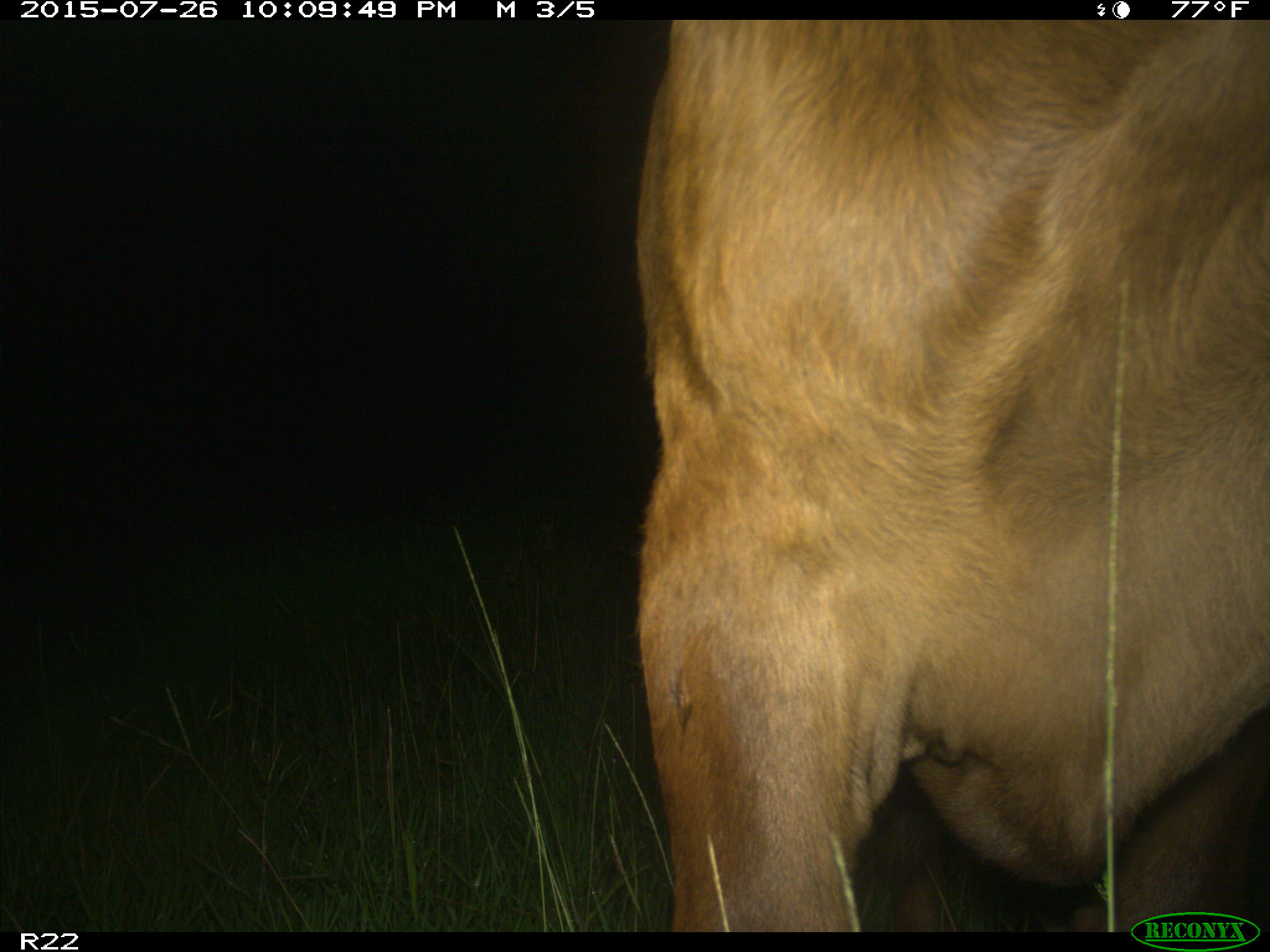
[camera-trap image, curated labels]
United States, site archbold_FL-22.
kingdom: Animalia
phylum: Chordata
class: Mammalia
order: Artiodactyla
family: Bovidae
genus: Bos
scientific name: Bos taurus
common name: domestic cow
Bos taurus (domestic cow).